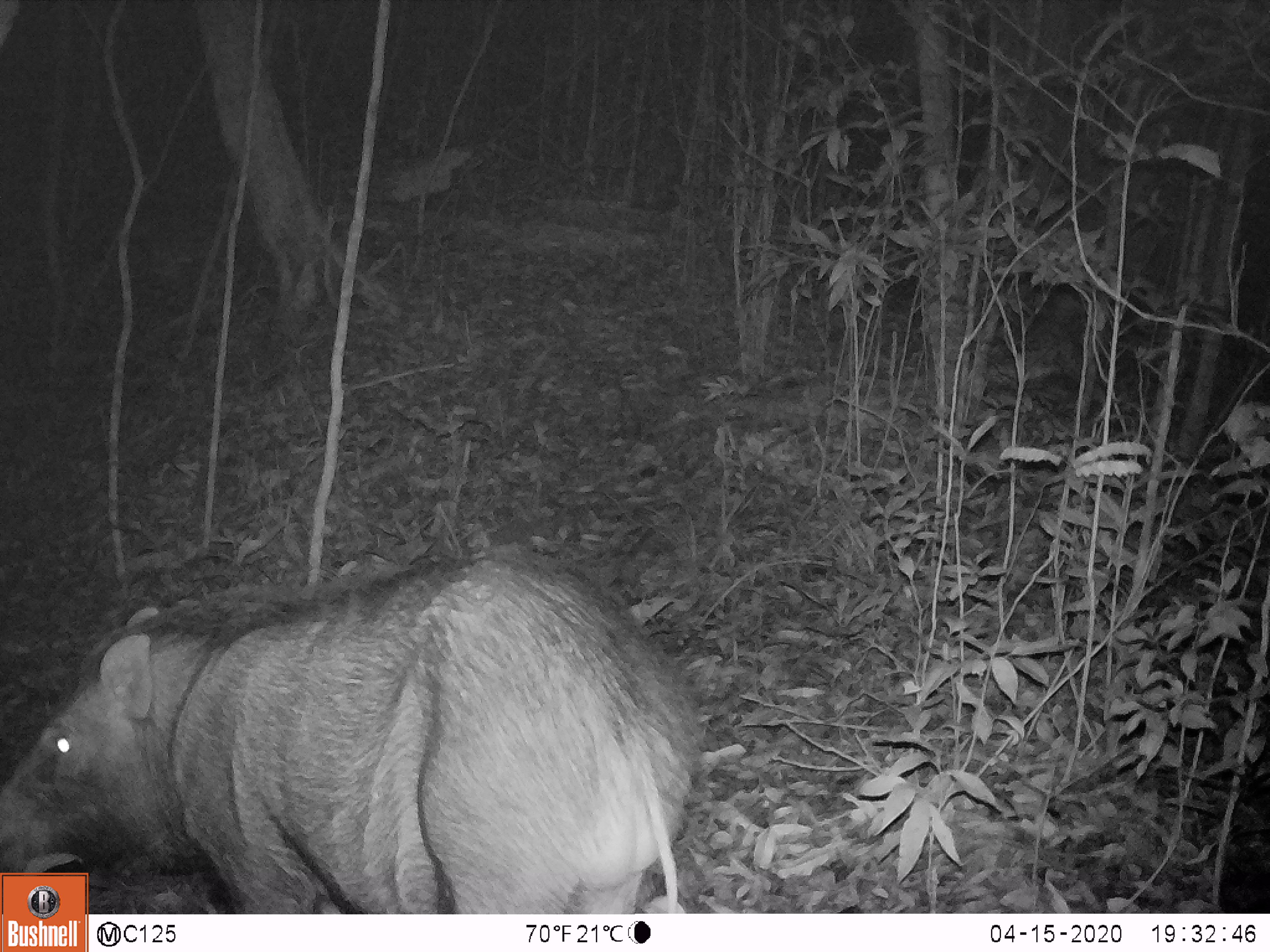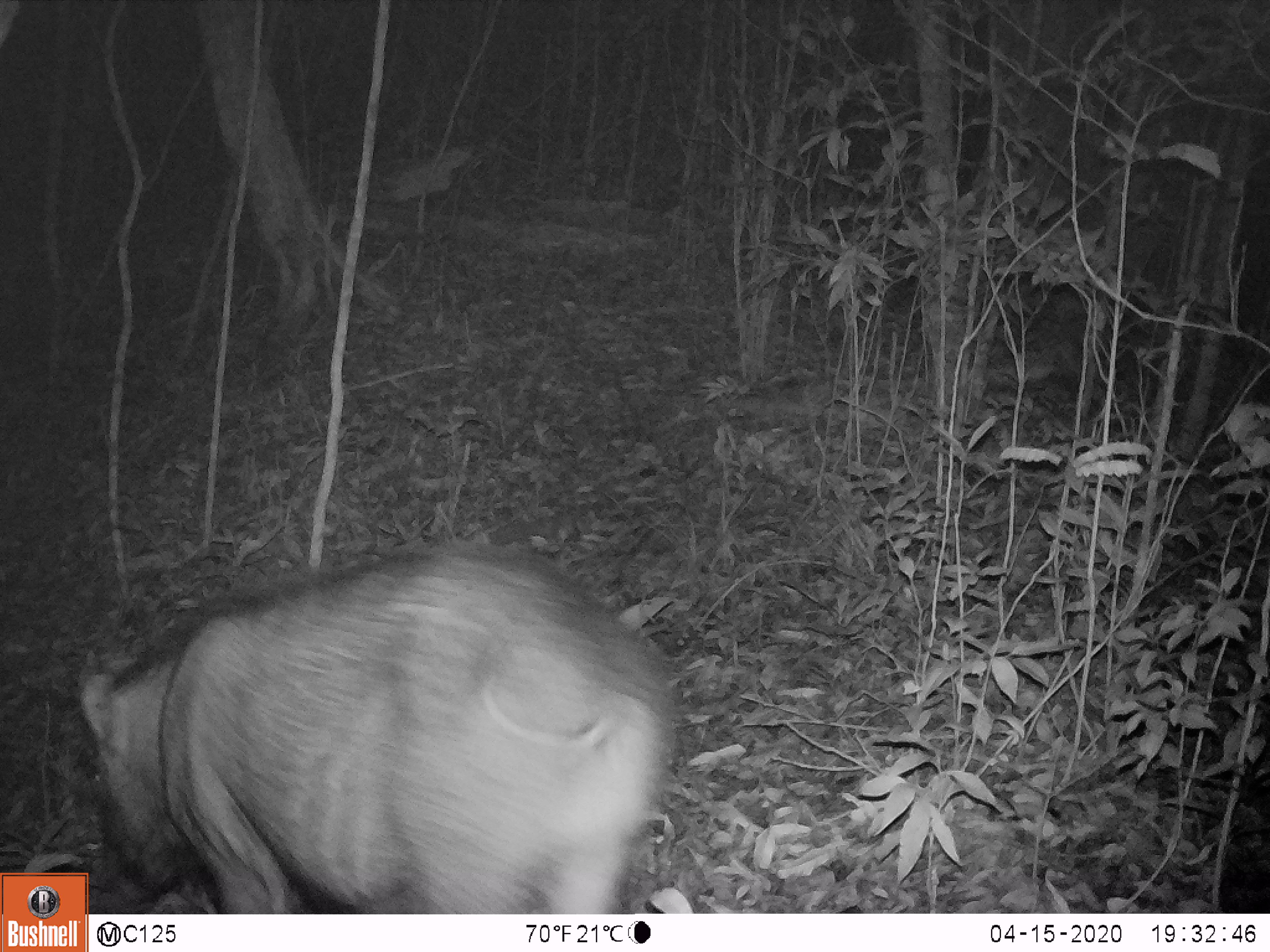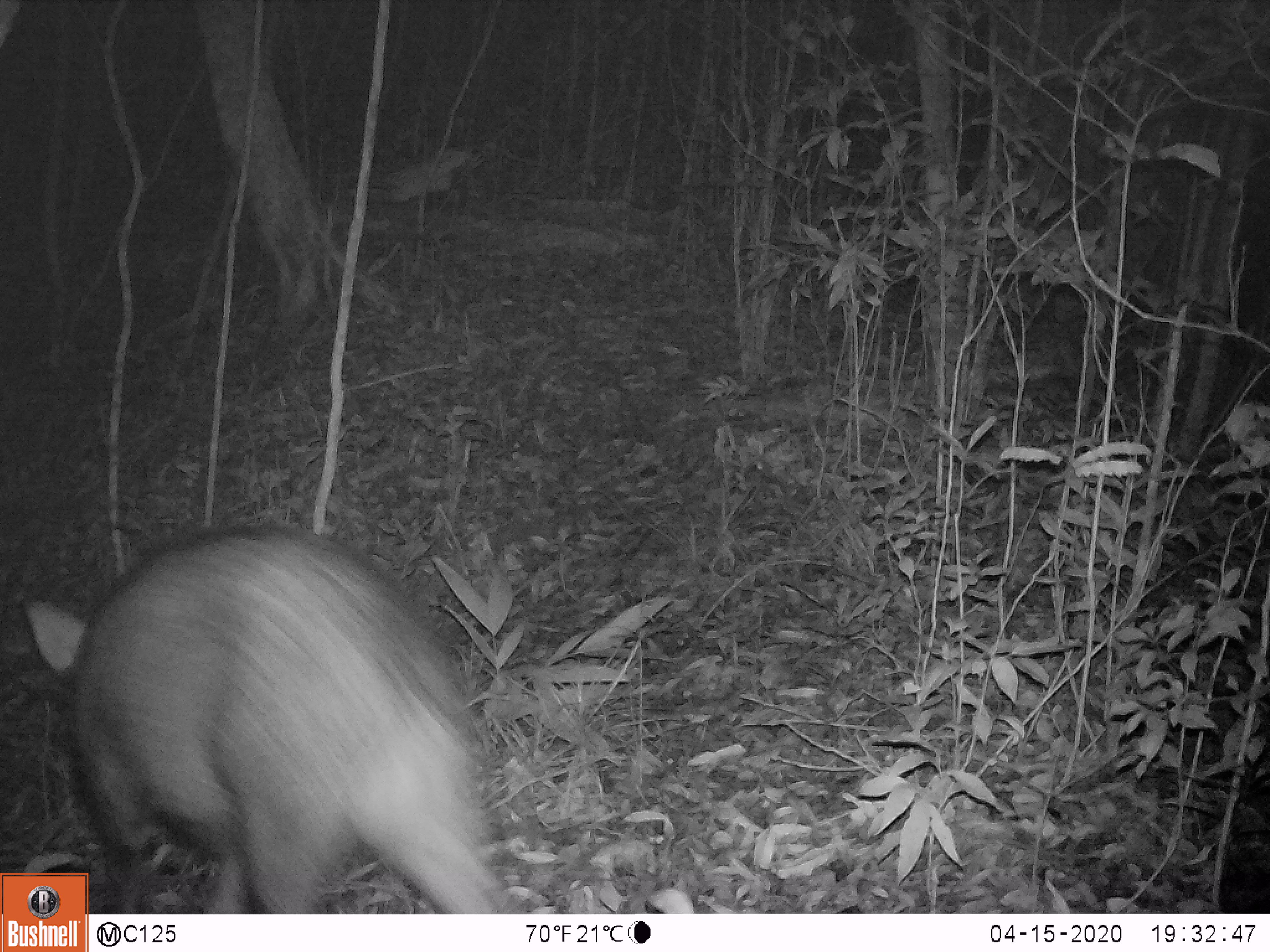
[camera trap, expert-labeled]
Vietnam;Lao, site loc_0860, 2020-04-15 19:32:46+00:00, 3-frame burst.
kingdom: Animalia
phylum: Chordata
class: Mammalia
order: Artiodactyla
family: Suidae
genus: Sus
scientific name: Sus scrofa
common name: eurasian wild pig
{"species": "eurasian wild pig (Sus scrofa)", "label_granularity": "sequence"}